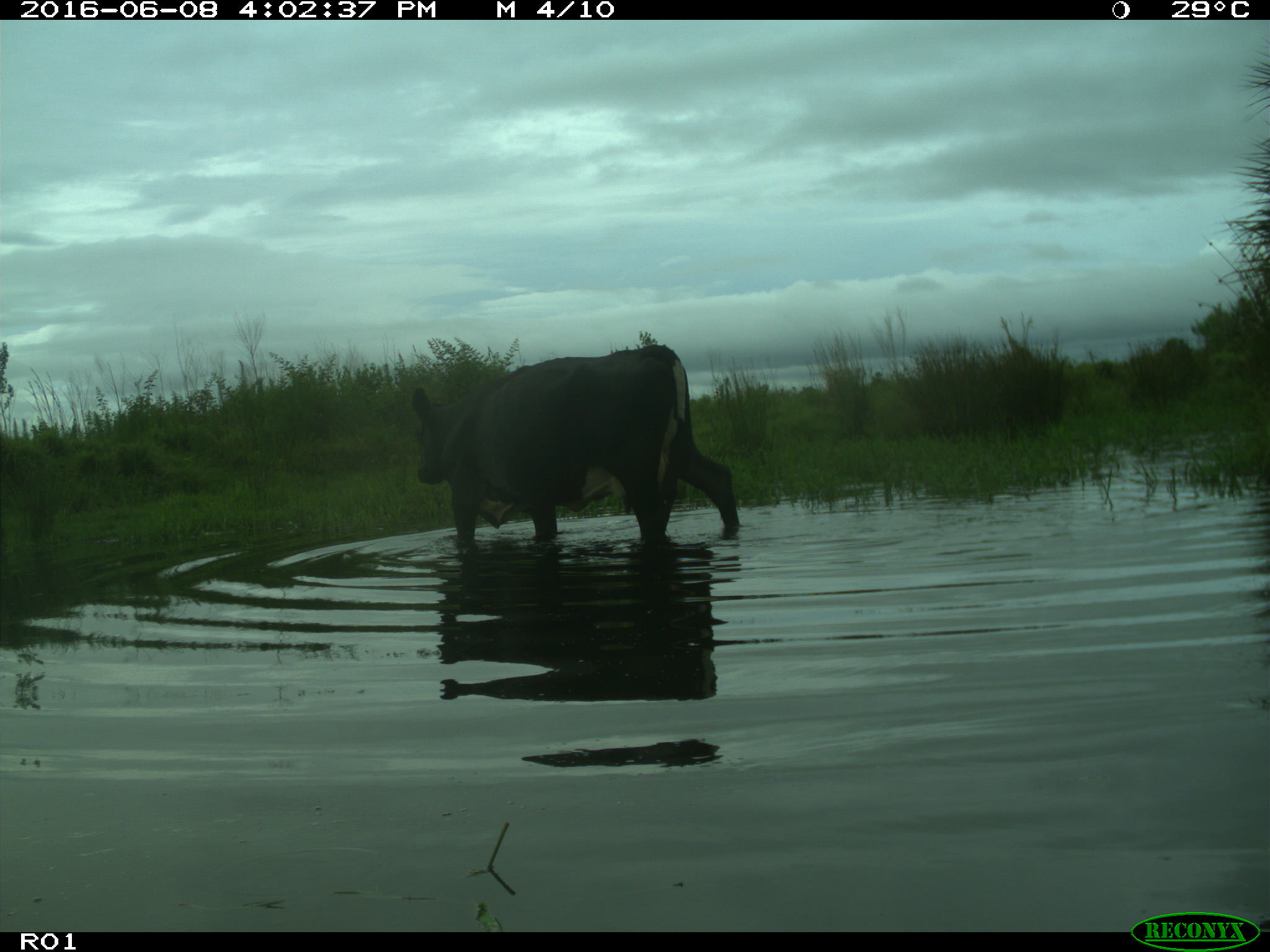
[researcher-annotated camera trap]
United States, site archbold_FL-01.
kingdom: Animalia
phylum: Chordata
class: Mammalia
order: Artiodactyla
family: Bovidae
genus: Bos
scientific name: Bos taurus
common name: domestic cow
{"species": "Bos taurus (domestic cow)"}